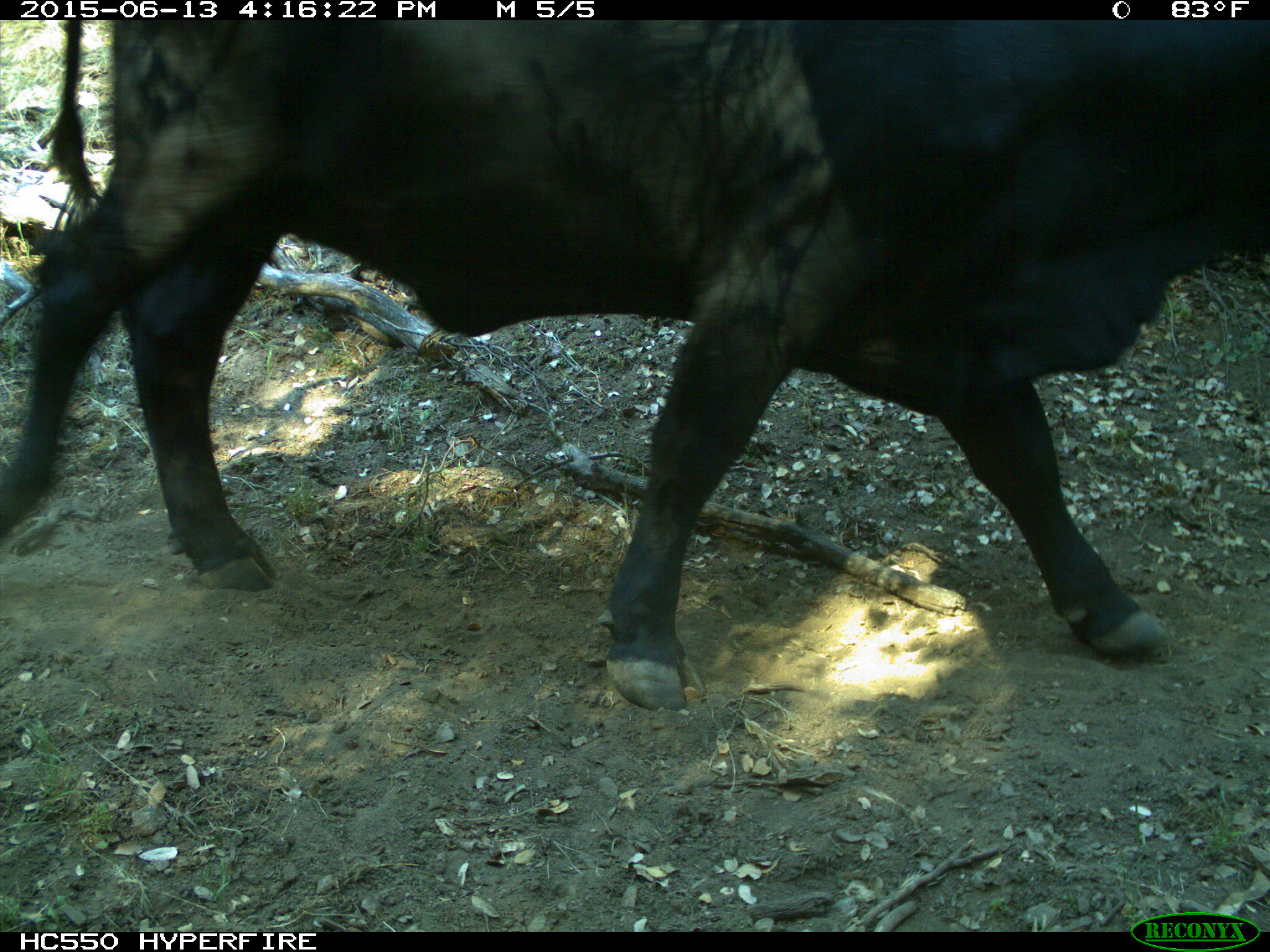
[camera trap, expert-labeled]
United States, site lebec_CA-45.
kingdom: Animalia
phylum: Chordata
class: Mammalia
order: Artiodactyla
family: Bovidae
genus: Bos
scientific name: Bos taurus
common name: domestic cow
Bos taurus (domestic cow).